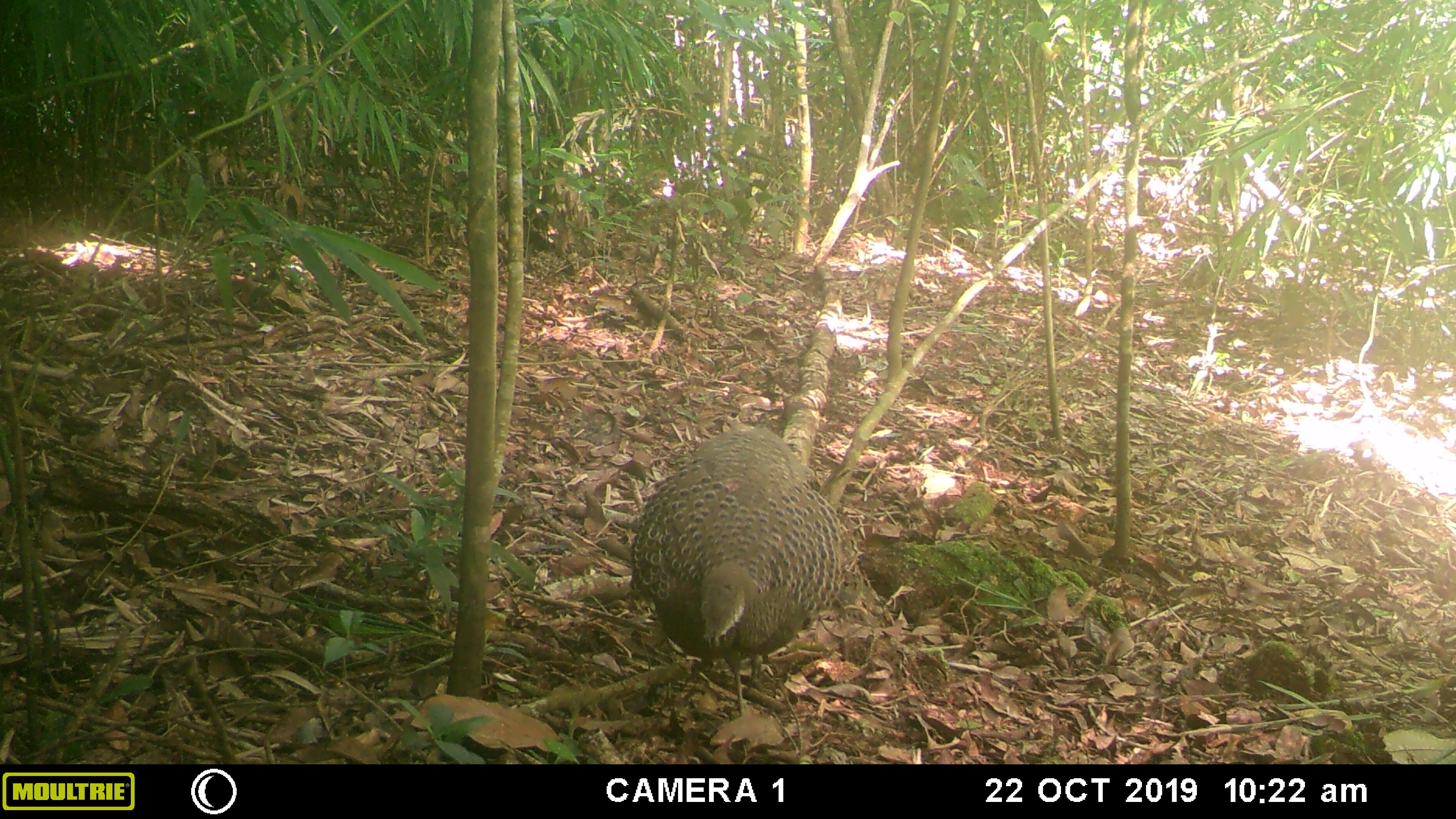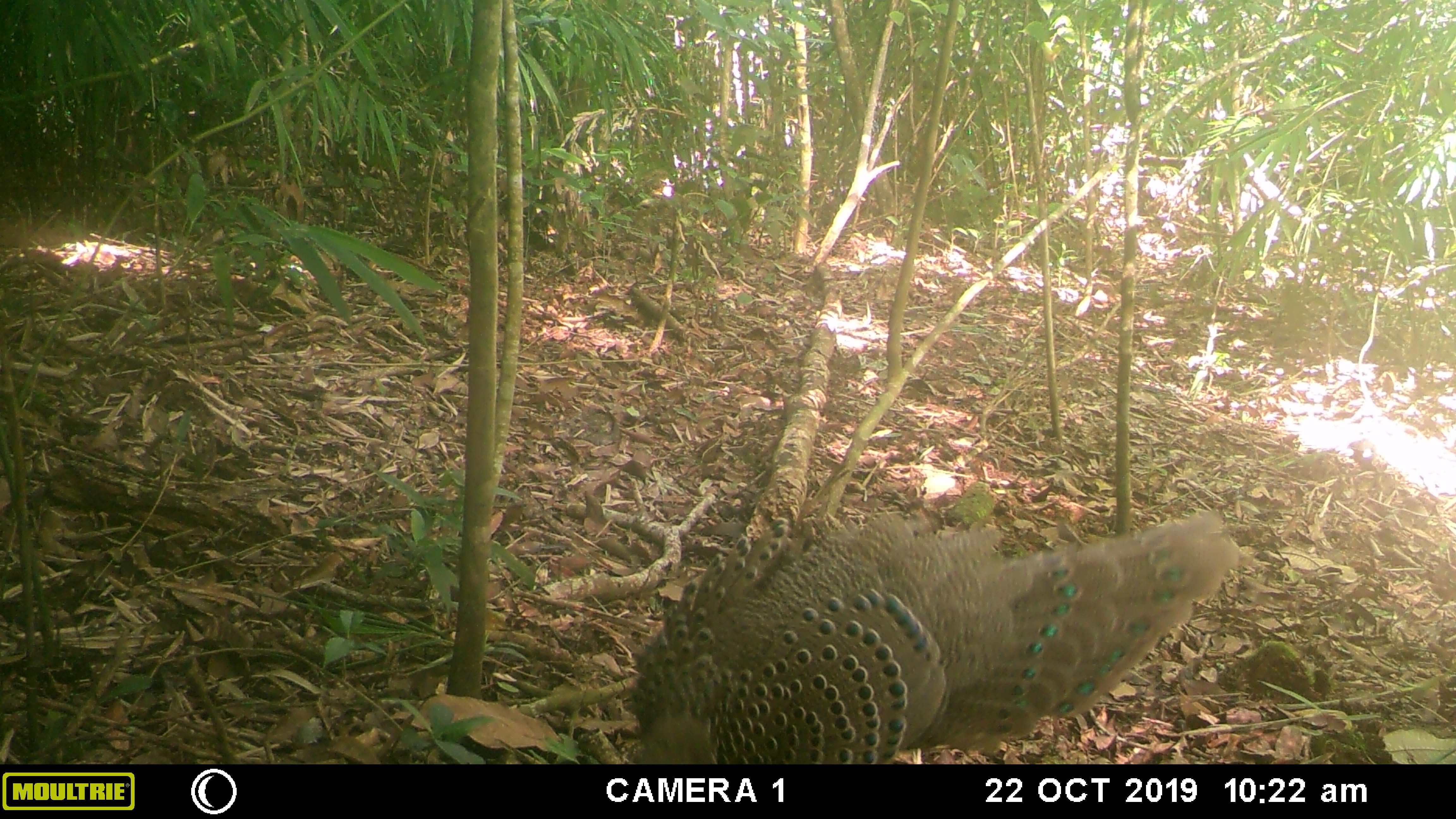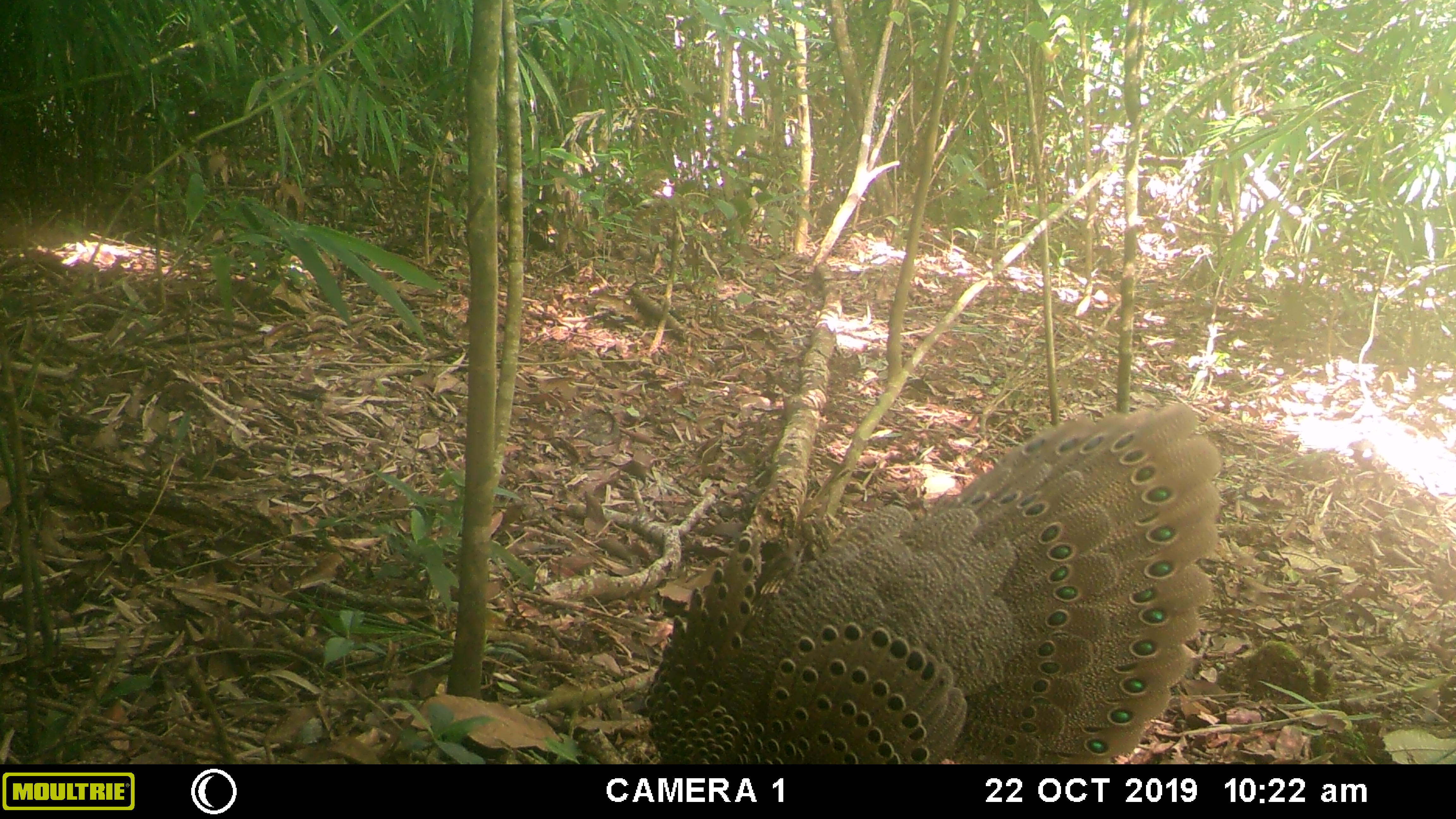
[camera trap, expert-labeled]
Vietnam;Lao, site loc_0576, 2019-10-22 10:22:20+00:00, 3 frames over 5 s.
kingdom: Animalia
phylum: Chordata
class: Aves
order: Galliformes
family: Phasianidae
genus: Polyplectron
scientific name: Polyplectron bicalcaratum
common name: gray peacock-pheasant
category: grey peacock pheasant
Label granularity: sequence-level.